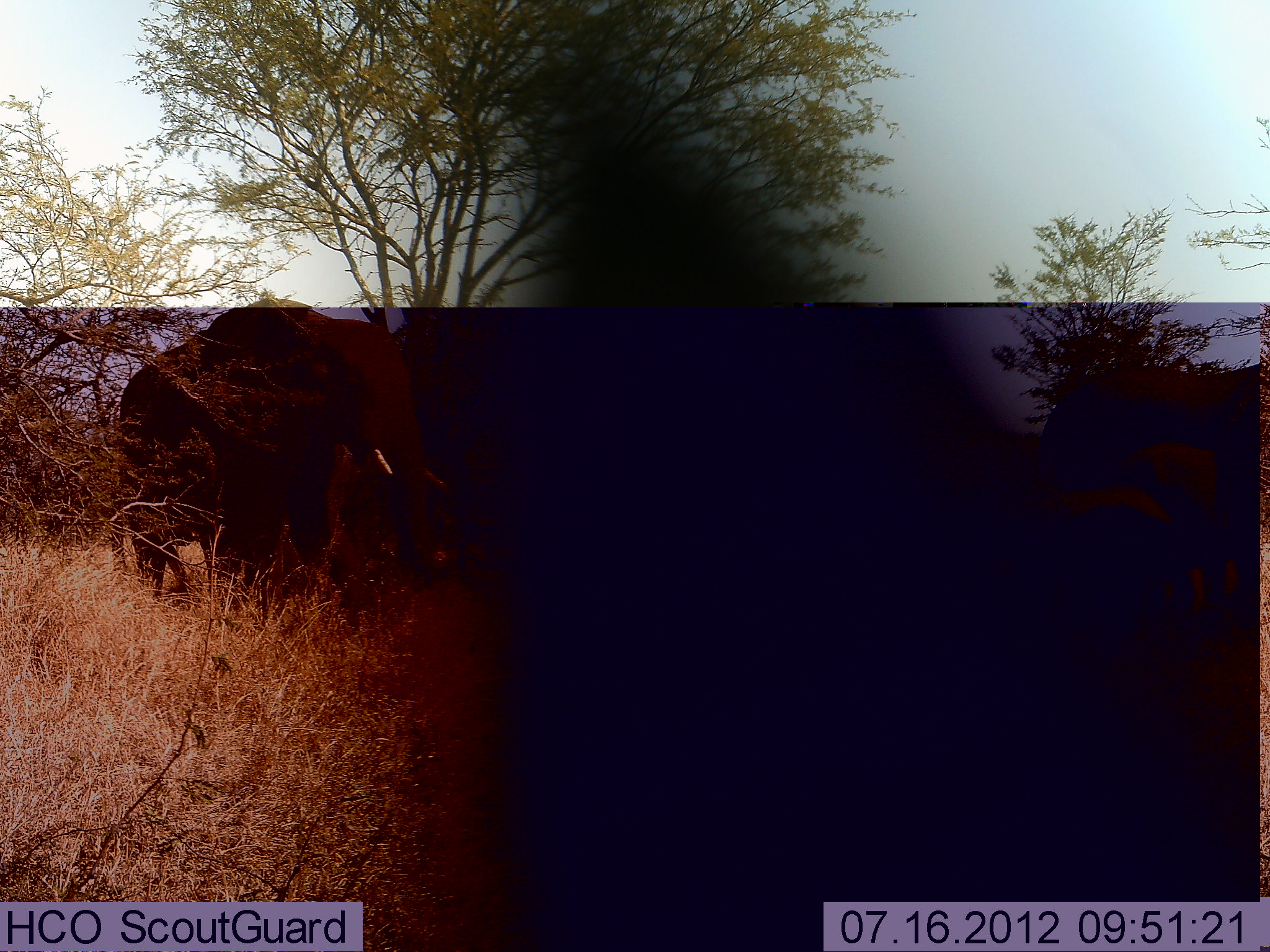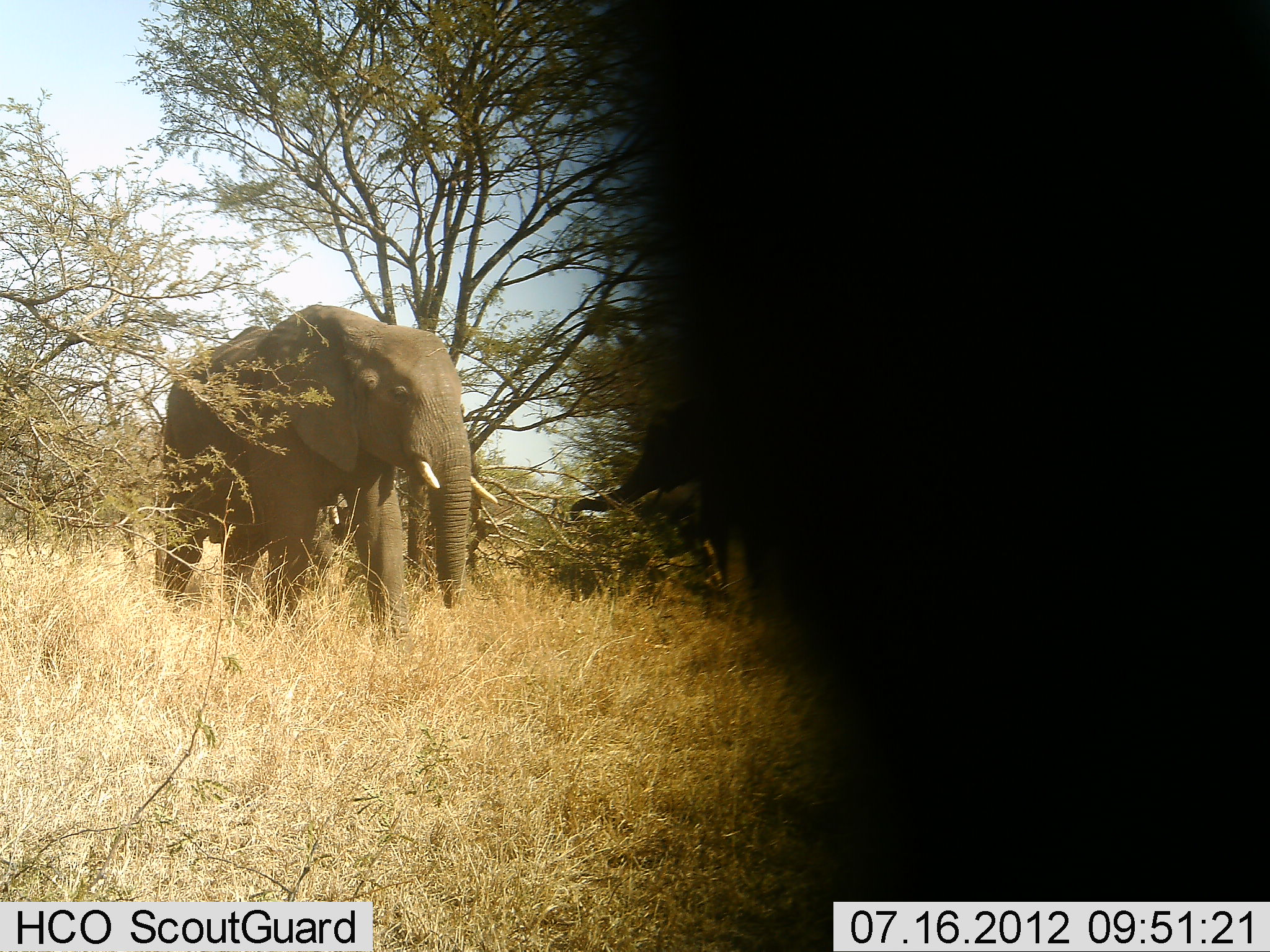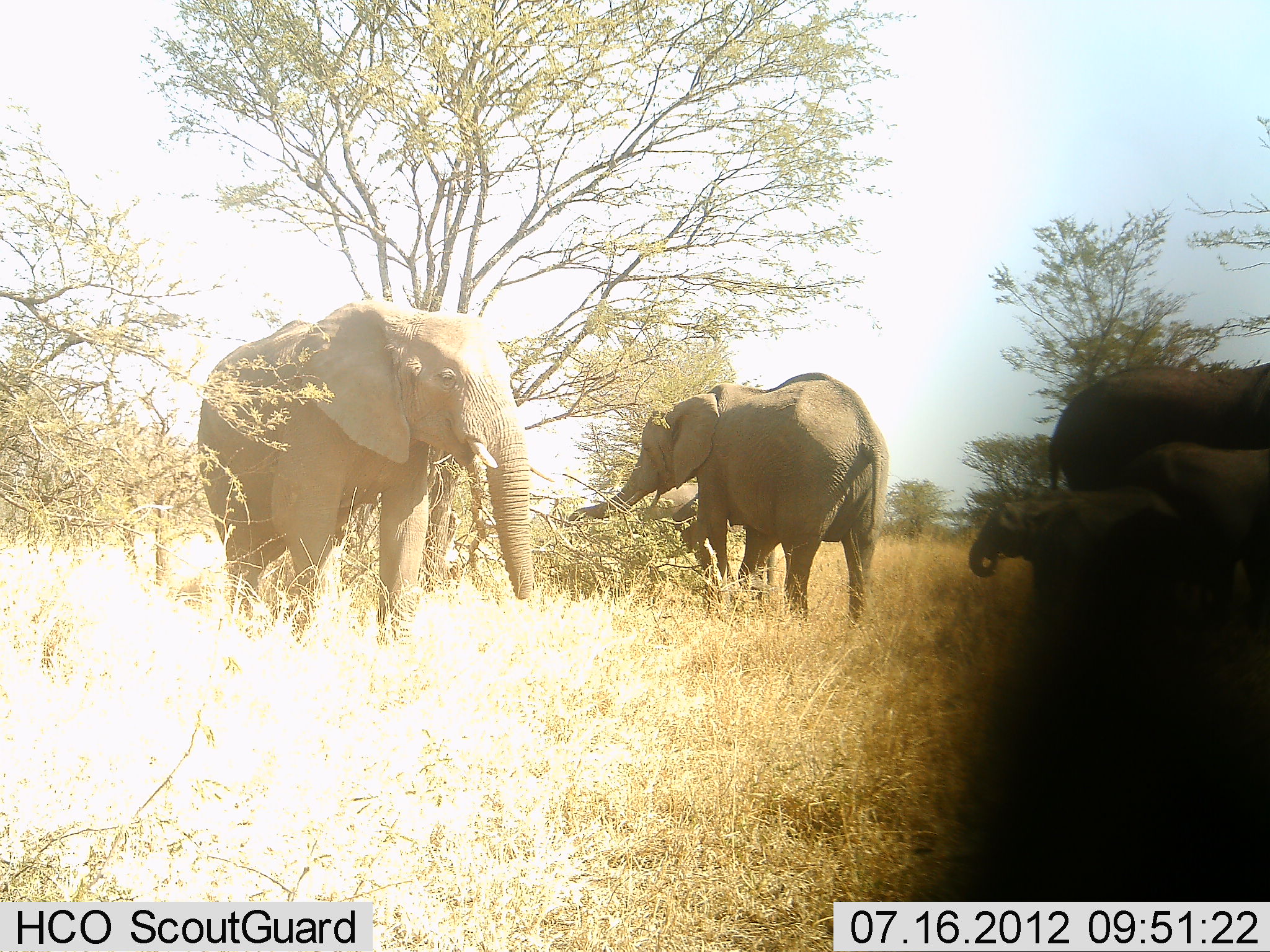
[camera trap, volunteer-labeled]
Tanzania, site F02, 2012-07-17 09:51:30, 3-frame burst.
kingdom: Animalia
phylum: Chordata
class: Mammalia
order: Proboscidea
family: Elephantidae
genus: Loxodonta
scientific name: Loxodonta africana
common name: african bush elephant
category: elephant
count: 5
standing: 90%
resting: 0%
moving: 20%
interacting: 10%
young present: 80%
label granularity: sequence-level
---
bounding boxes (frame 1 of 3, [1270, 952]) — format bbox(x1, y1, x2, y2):
animal: bbox(117, 299, 452, 633)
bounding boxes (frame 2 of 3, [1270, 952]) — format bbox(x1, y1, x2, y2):
animal: bbox(623, 0, 1270, 900); bbox(153, 304, 500, 636); bbox(562, 382, 735, 568)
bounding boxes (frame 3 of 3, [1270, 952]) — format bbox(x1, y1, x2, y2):
animal: bbox(926, 456, 1270, 904); bbox(201, 296, 550, 642); bbox(569, 367, 890, 631); bbox(1044, 361, 1270, 487); bbox(969, 494, 1100, 585)